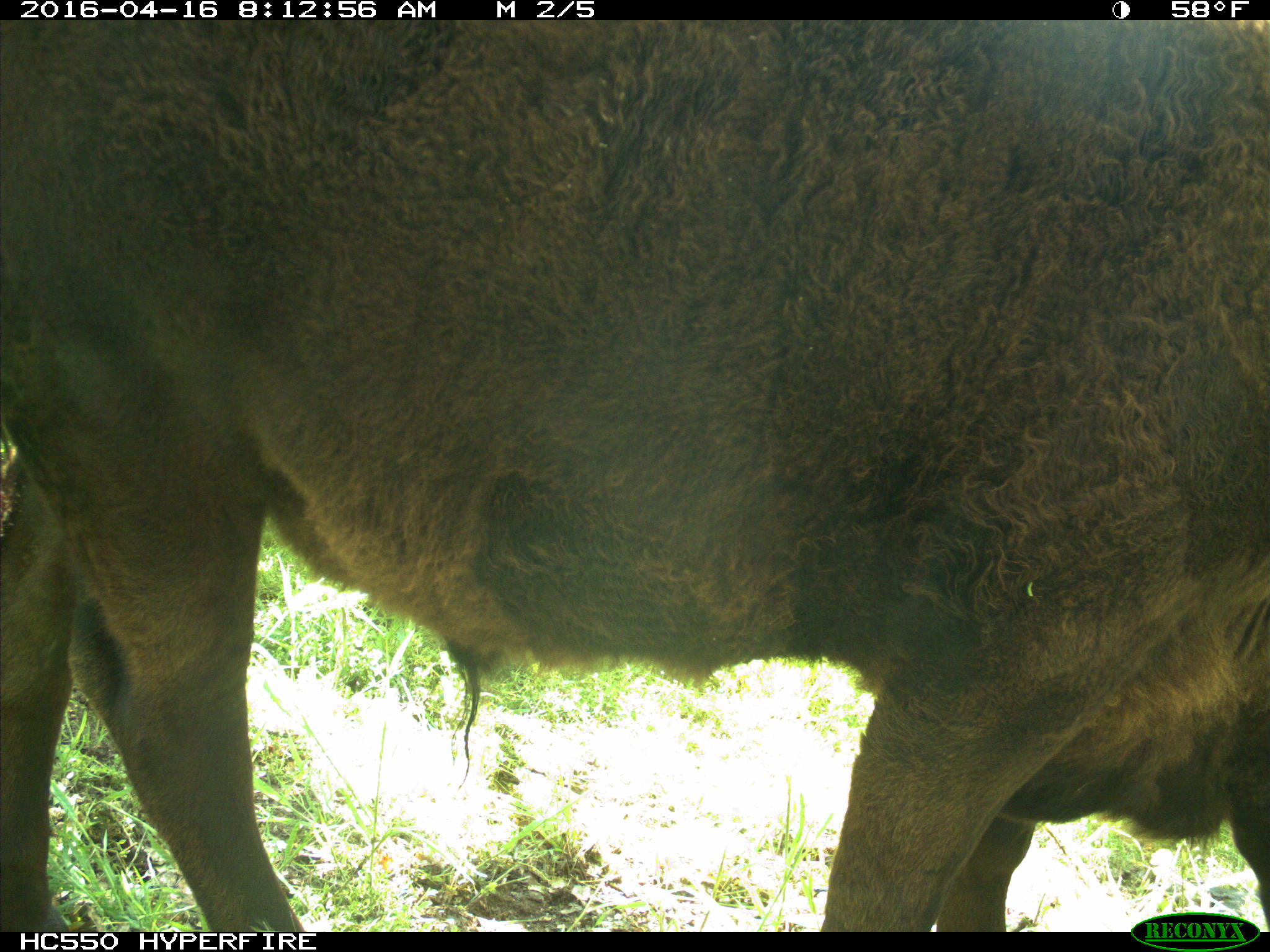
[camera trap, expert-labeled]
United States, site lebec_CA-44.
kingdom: Animalia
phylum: Chordata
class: Mammalia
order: Artiodactyla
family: Bovidae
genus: Bos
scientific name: Bos taurus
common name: domestic cow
Bos taurus (domestic cow).